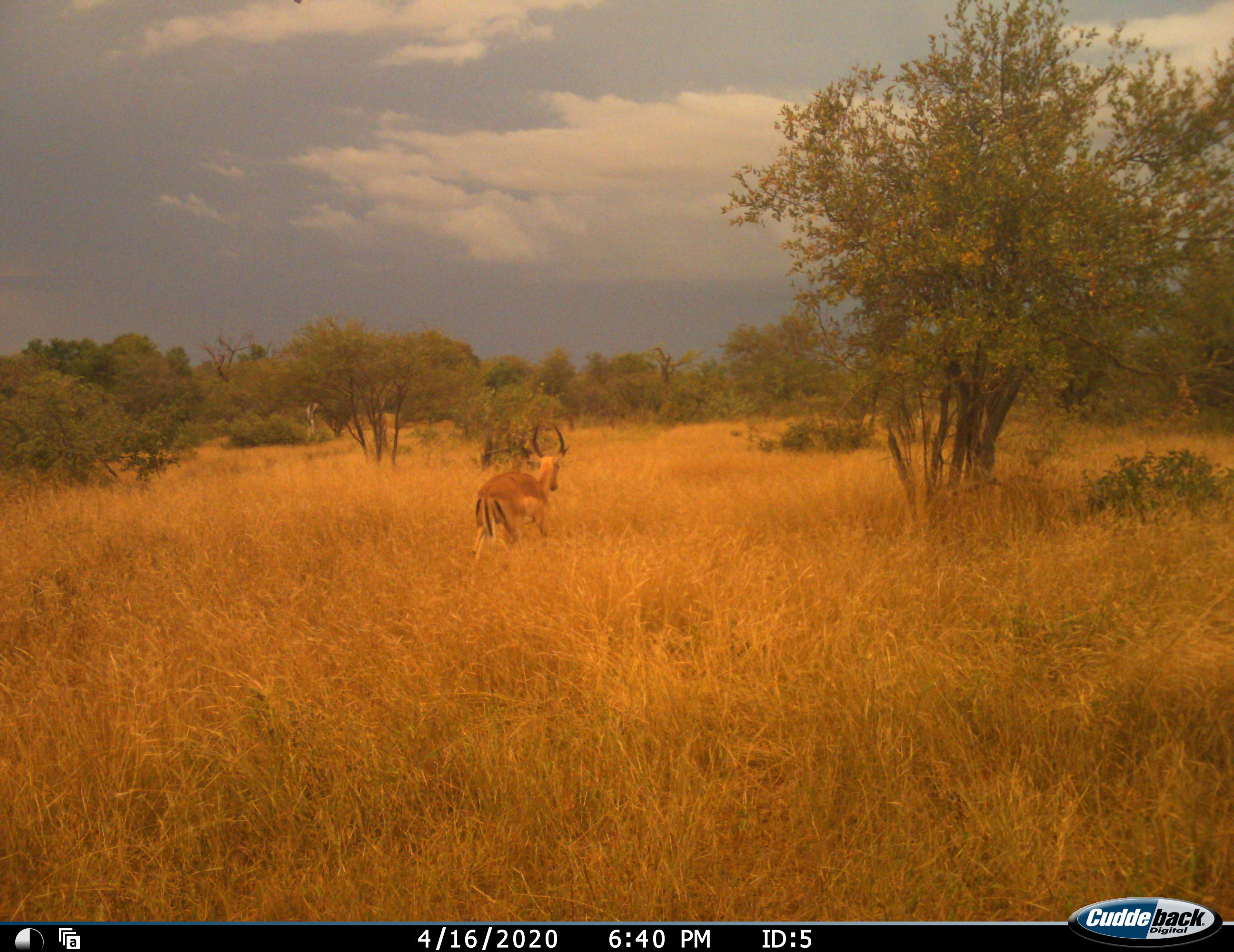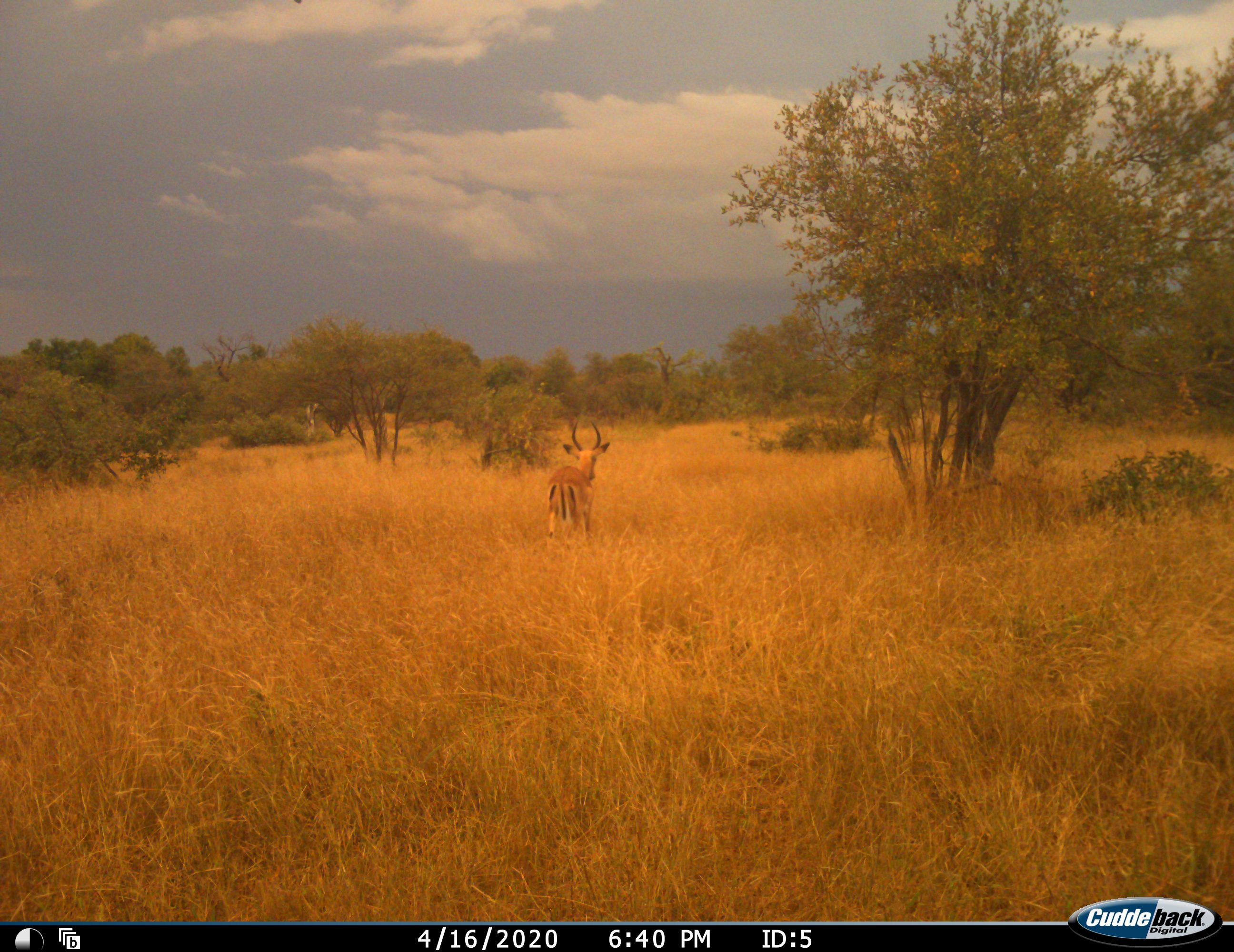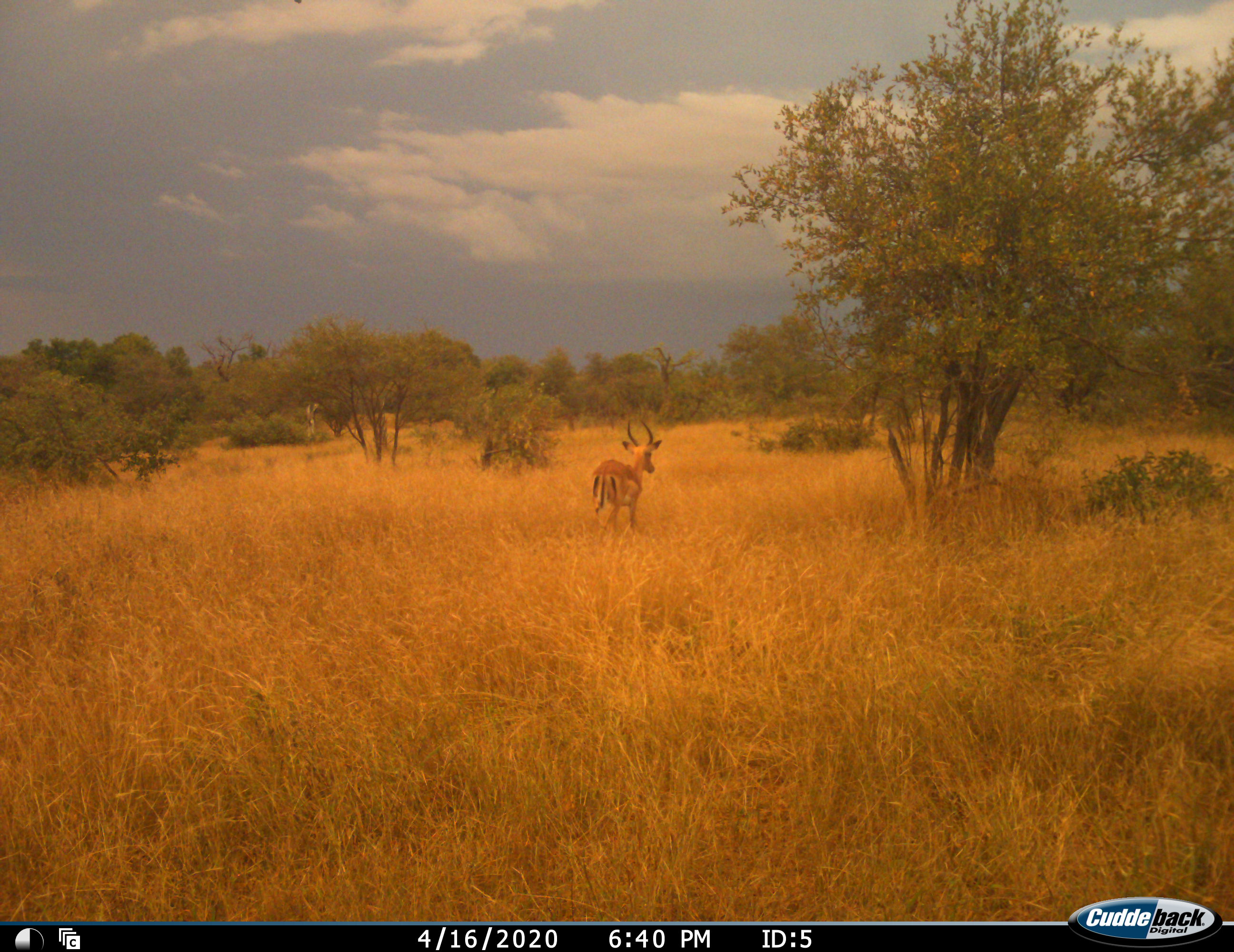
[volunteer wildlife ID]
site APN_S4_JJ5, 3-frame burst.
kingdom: Animalia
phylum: Chordata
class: Mammalia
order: Artiodactyla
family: Bovidae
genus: Aepyceros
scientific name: Aepyceros melampus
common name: impala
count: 1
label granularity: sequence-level